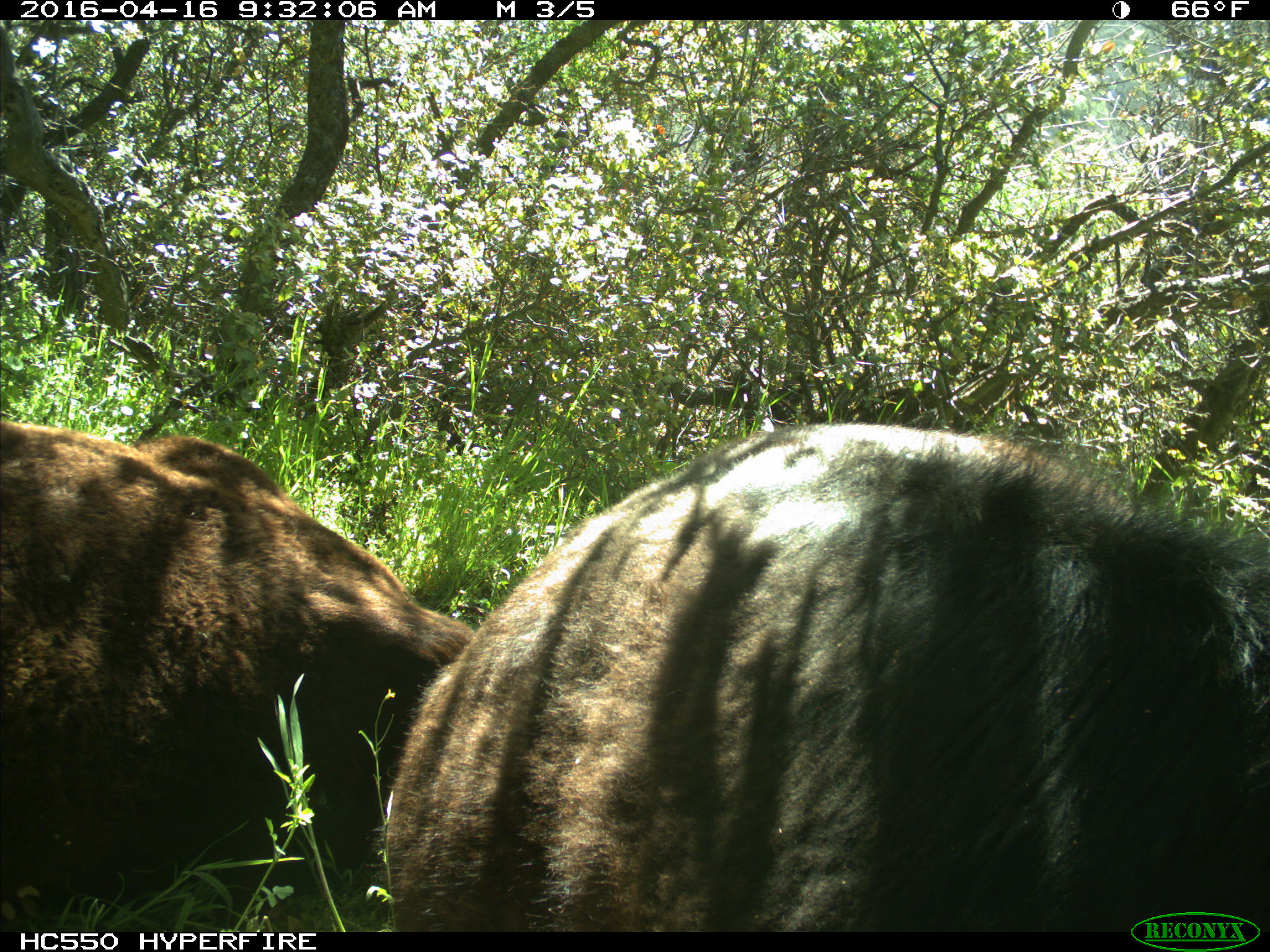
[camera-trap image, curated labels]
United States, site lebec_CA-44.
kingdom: Animalia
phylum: Chordata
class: Mammalia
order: Artiodactyla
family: Bovidae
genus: Bos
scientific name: Bos taurus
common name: domestic cow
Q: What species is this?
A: Bos taurus (domestic cow).